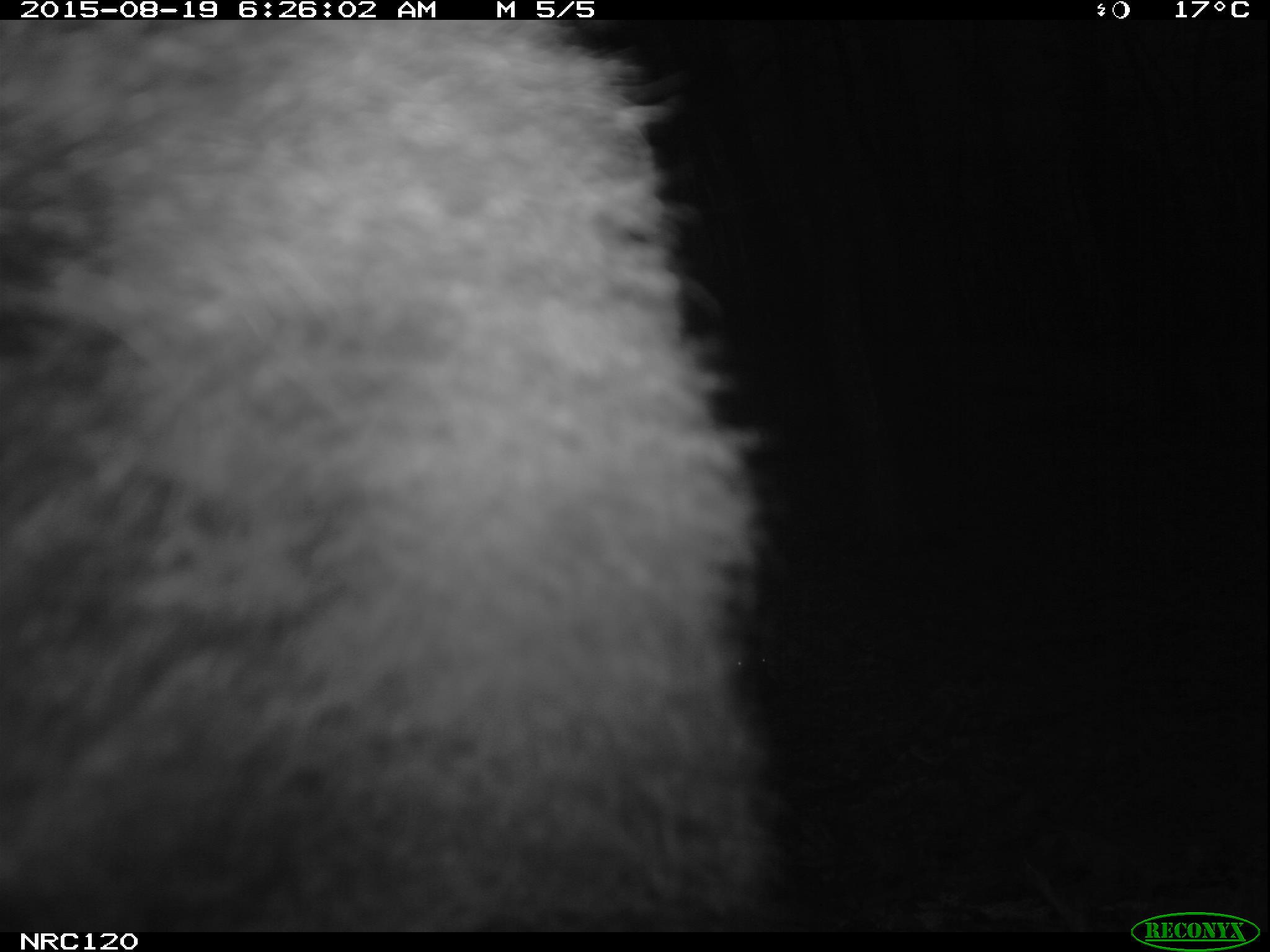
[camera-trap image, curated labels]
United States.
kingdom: Animalia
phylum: Chordata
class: Mammalia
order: Carnivora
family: Ursidae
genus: Ursus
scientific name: Ursus americanus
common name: american black bear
American Black Bear (Ursus americanus).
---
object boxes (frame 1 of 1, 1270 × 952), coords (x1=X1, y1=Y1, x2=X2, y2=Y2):
American Black Bear: (x1=0, y1=22, x2=790, y2=923)